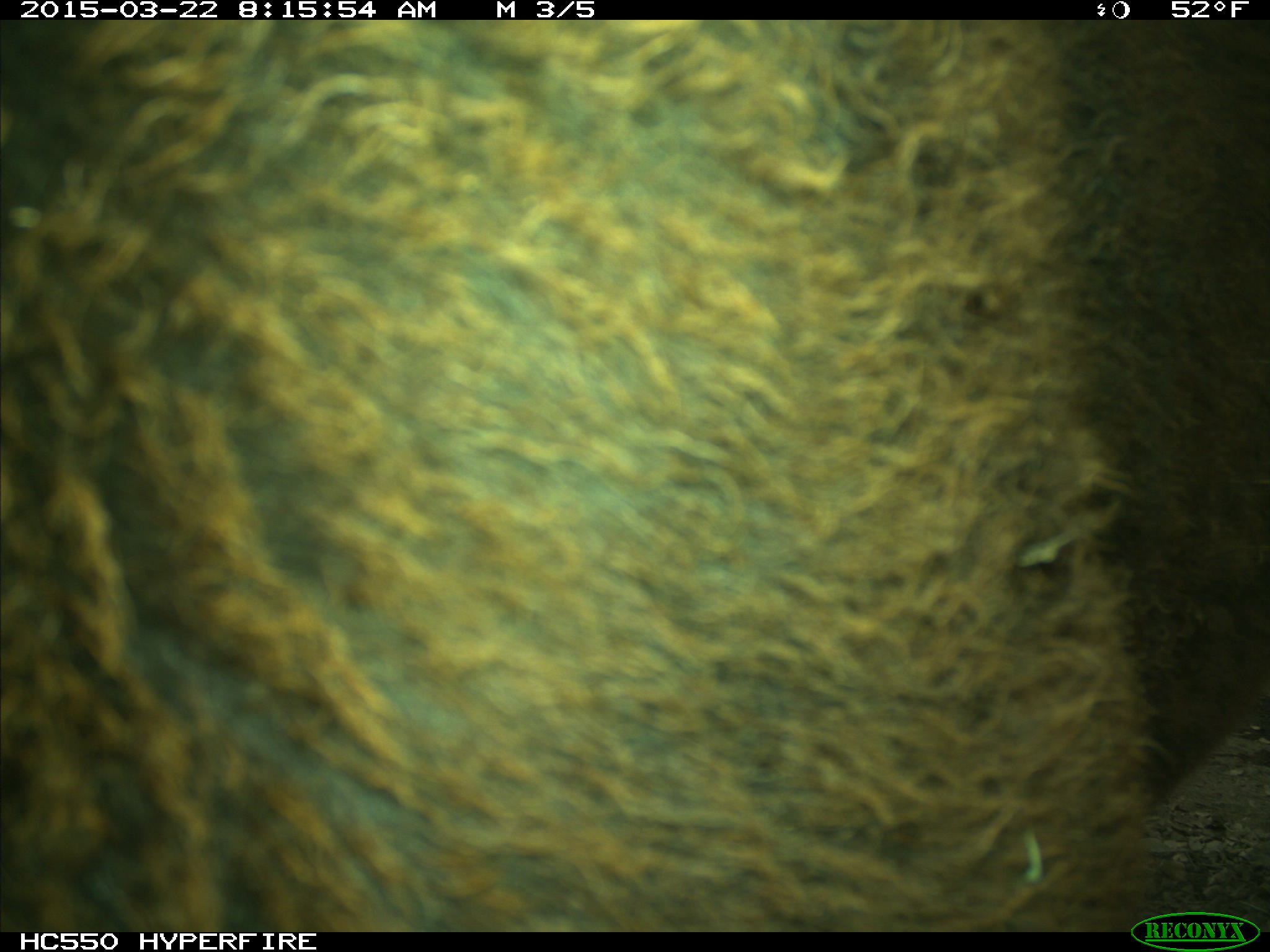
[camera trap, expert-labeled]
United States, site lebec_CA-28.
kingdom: Animalia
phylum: Chordata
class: Mammalia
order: Artiodactyla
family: Bovidae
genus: Bos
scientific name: Bos taurus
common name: domestic cow